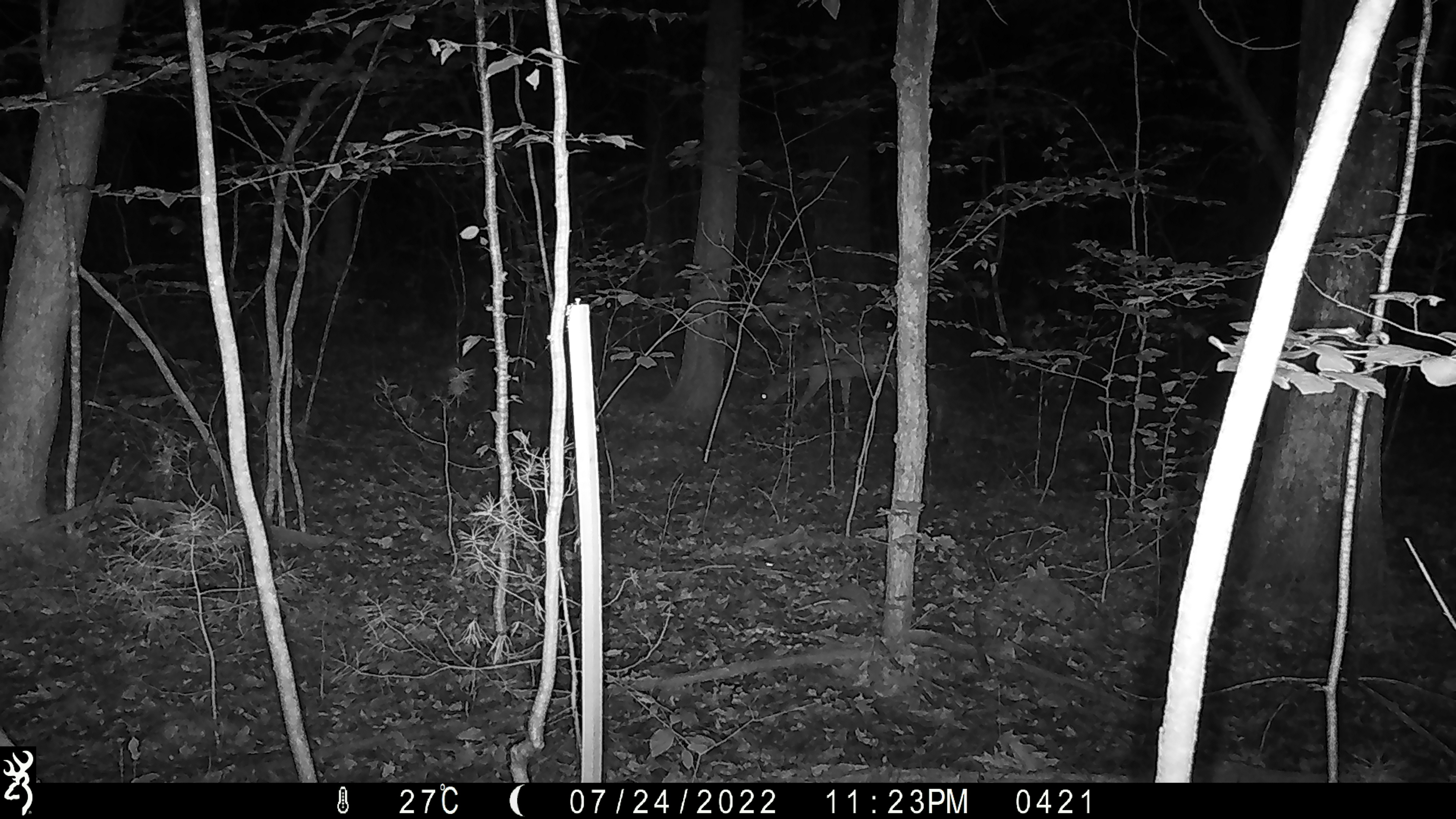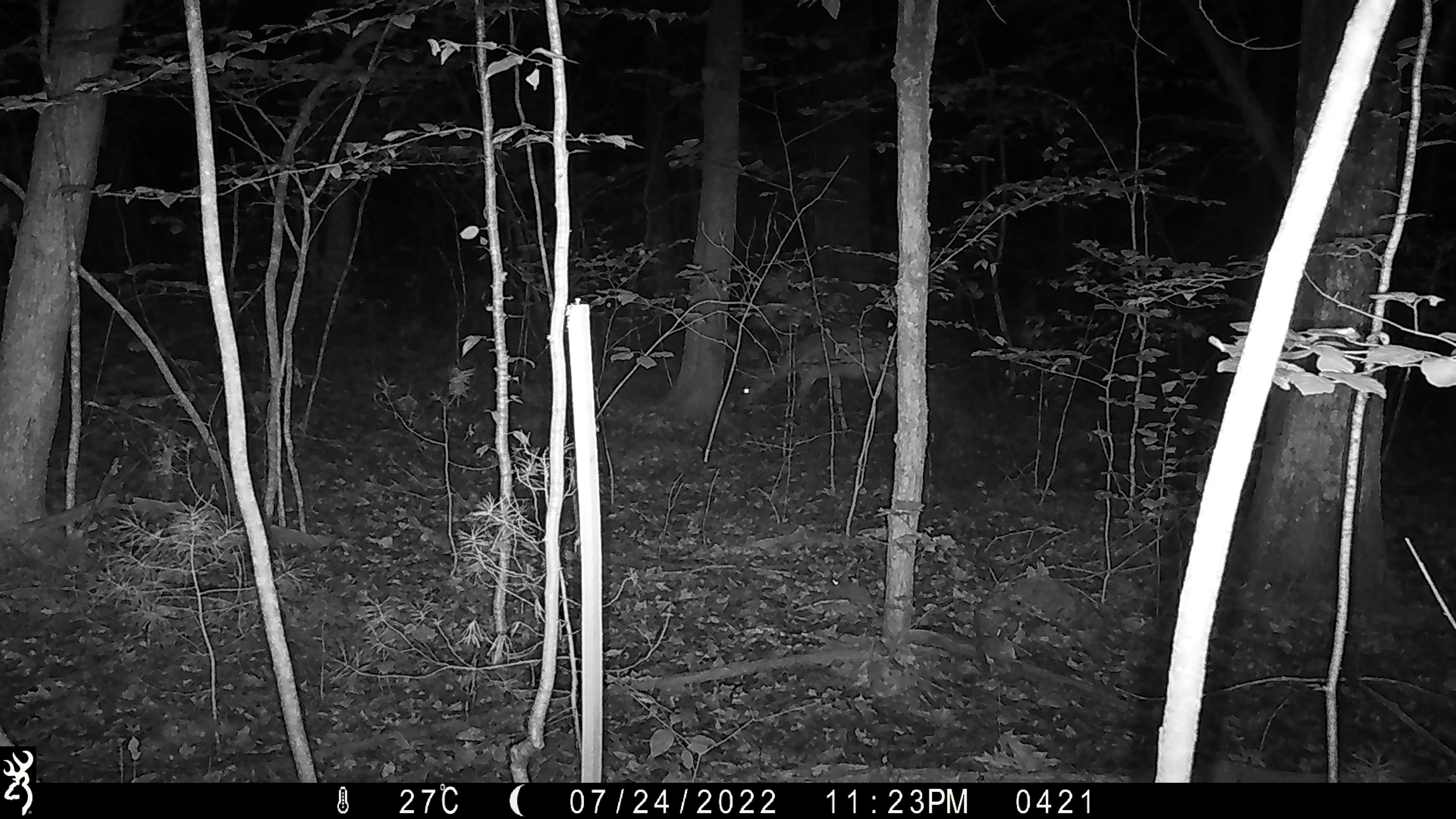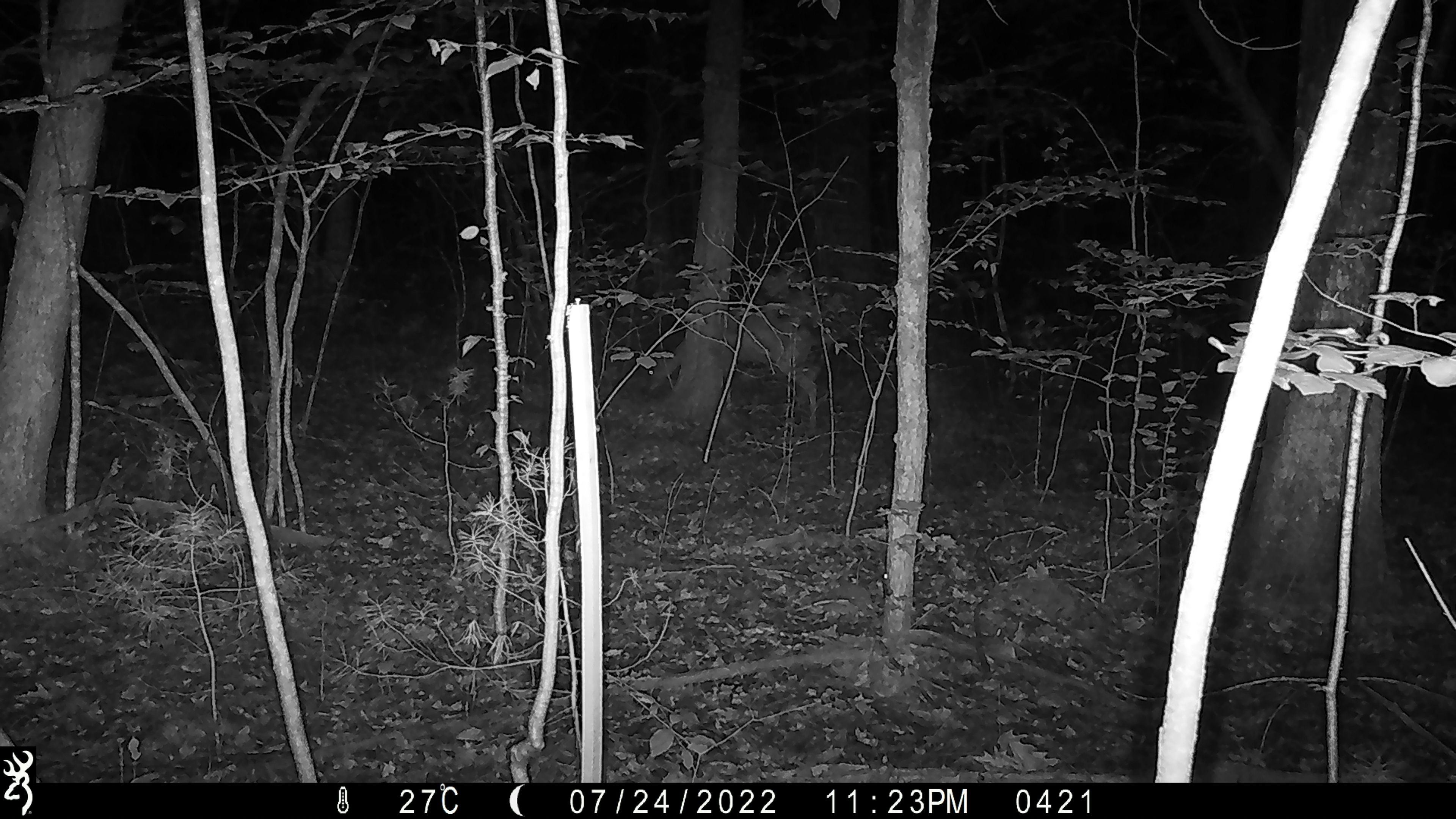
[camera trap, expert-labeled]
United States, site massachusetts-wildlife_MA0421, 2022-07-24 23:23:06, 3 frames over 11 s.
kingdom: Animalia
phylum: Chordata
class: Mammalia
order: Artiodactyla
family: Cervidae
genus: Odocoileus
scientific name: Odocoileus virginianus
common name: white-tailed deer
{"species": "white-tailed deer (Odocoileus virginianus)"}